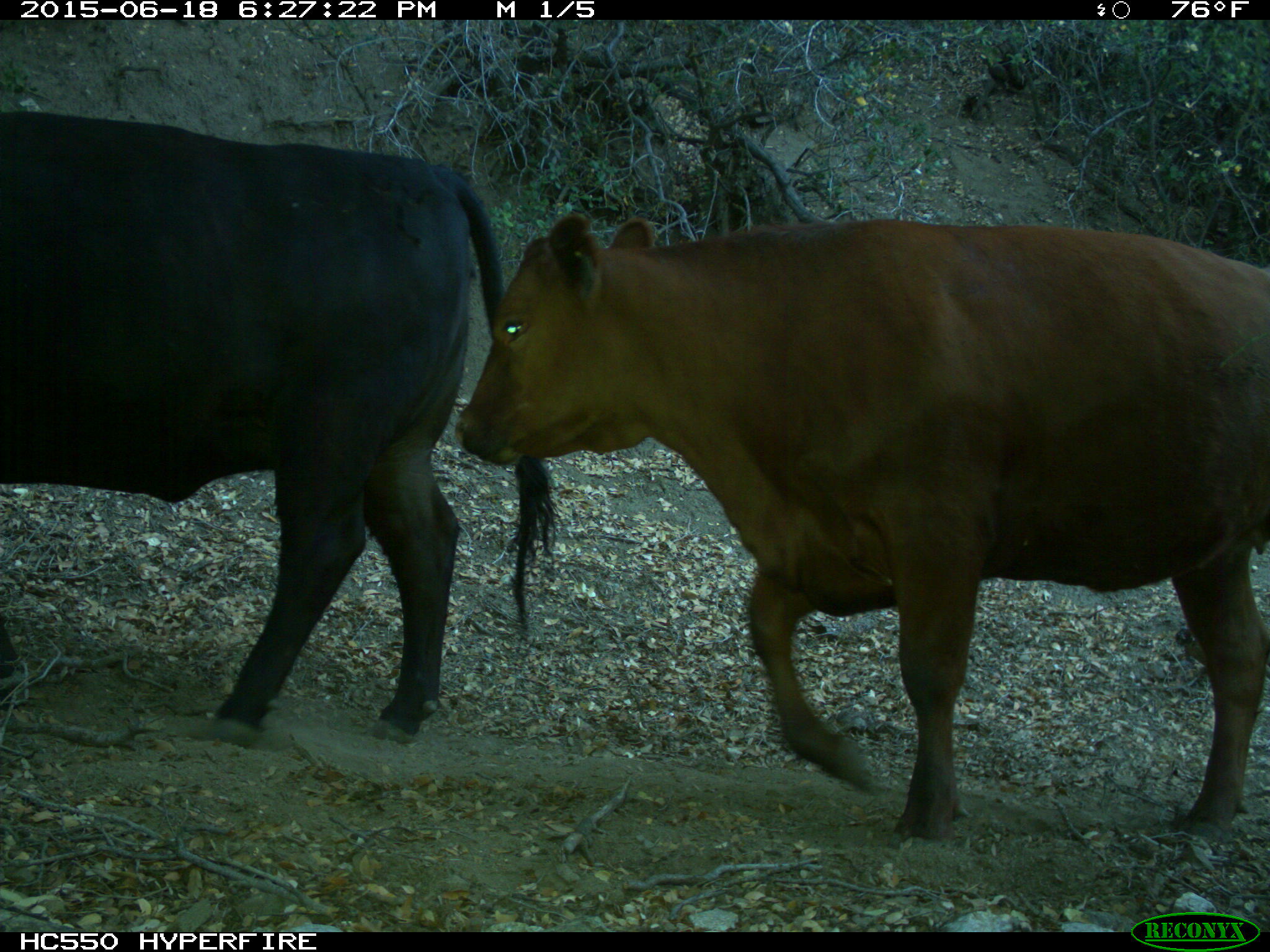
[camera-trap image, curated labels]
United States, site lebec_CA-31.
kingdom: Animalia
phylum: Chordata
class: Mammalia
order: Artiodactyla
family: Bovidae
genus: Bos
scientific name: Bos taurus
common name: domestic cow